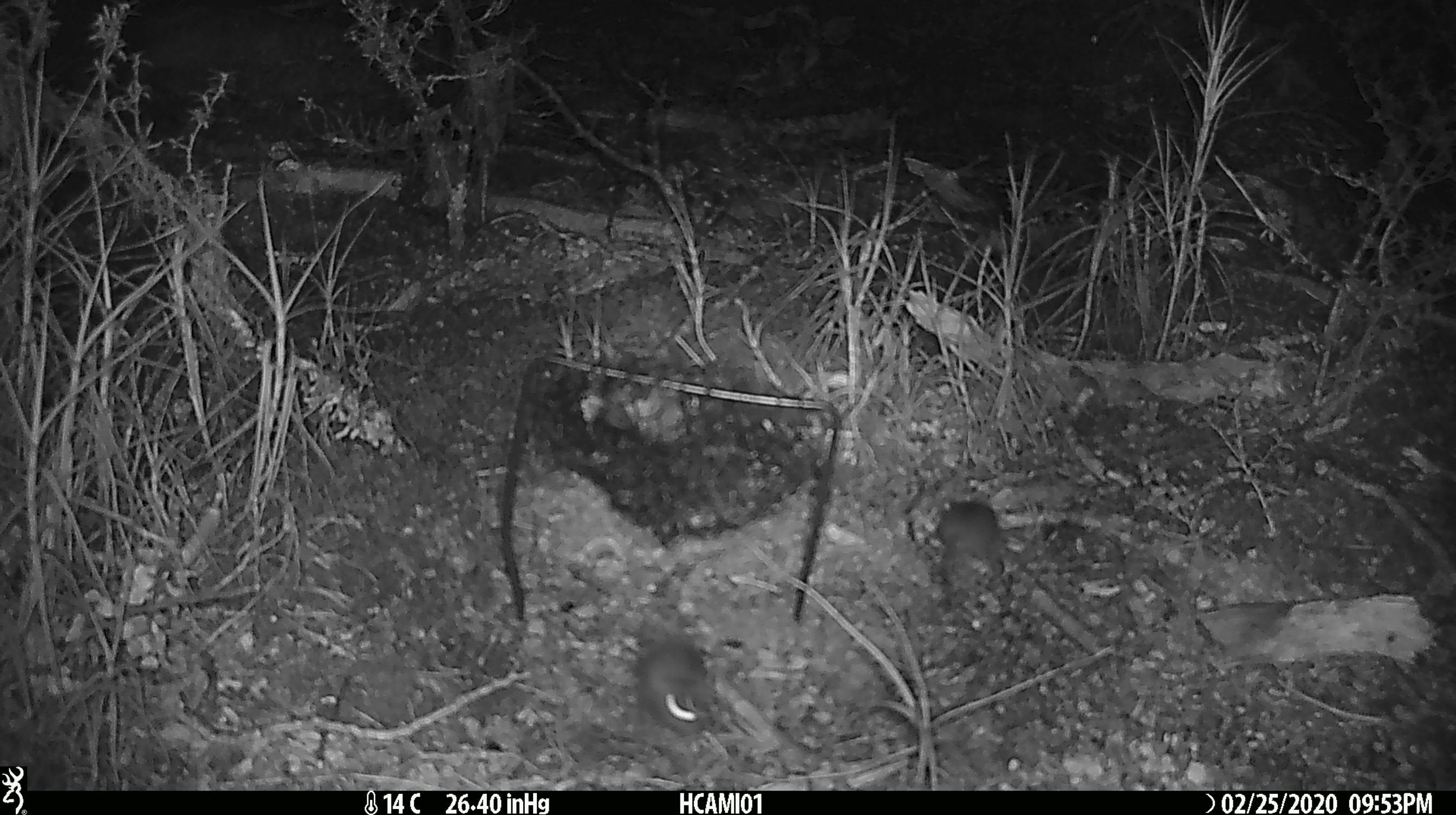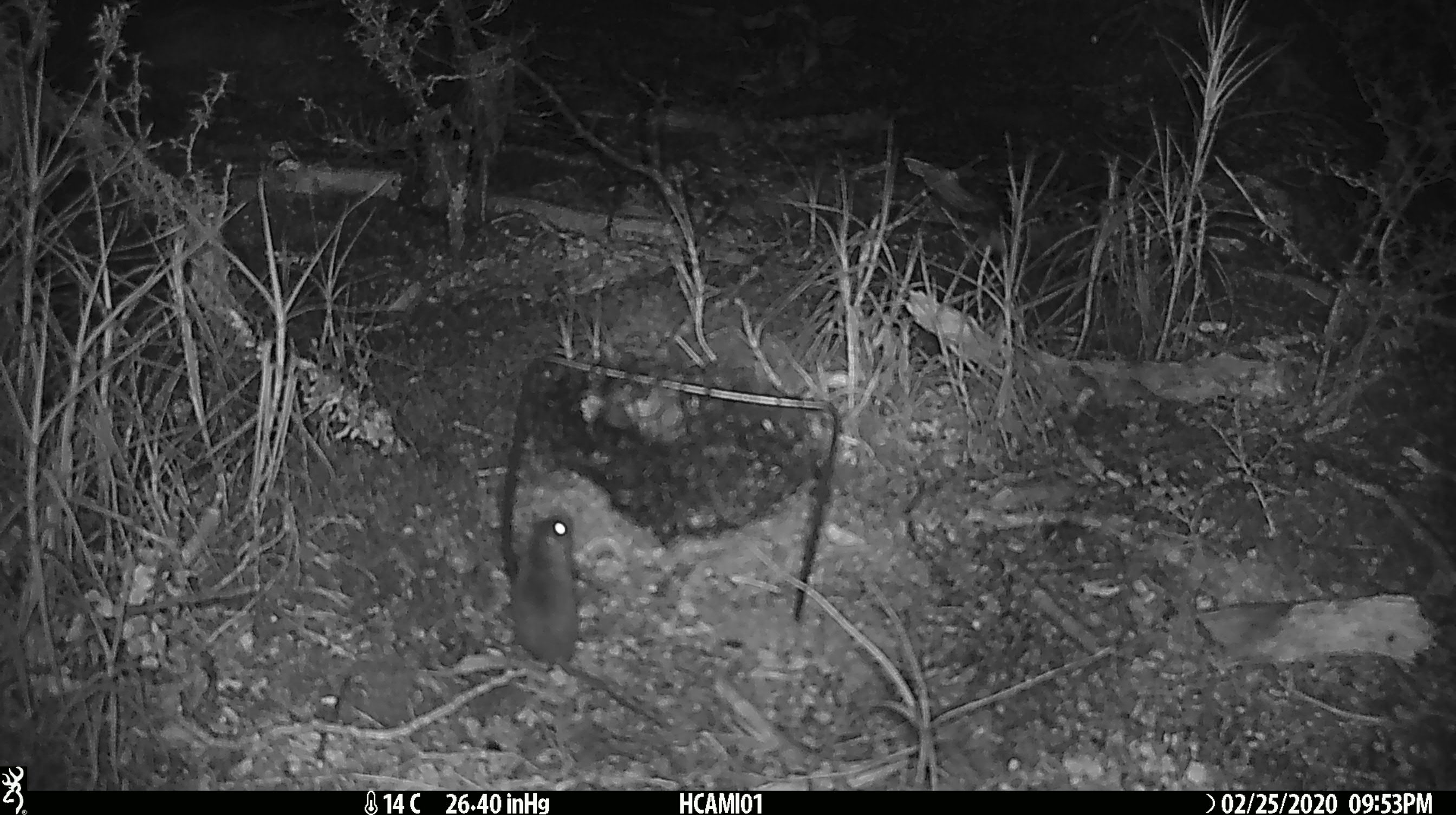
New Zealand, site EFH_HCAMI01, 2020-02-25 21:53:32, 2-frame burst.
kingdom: Animalia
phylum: Chordata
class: Mammalia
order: Rodentia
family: Muridae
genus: Mus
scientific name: Mus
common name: mouse